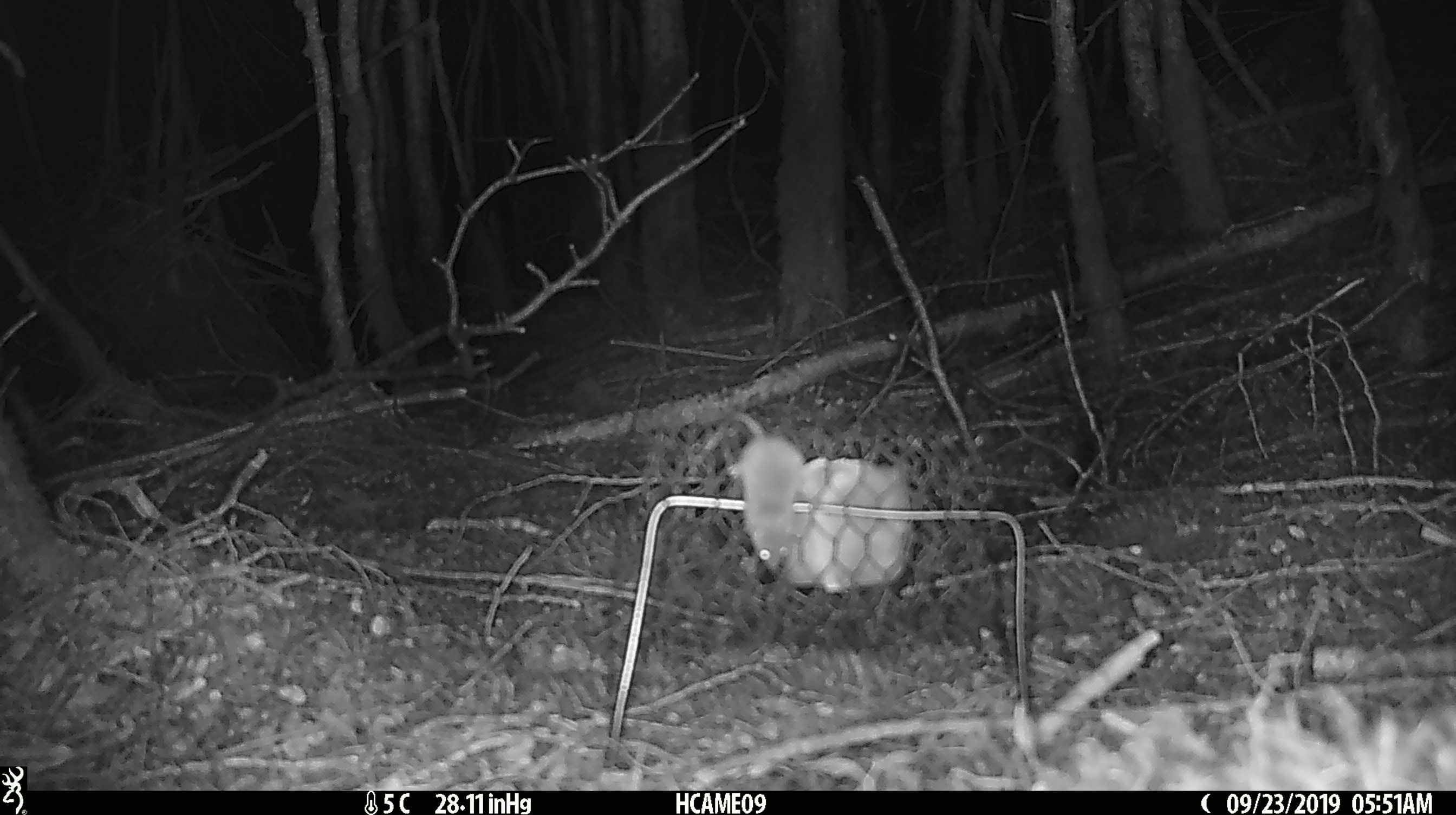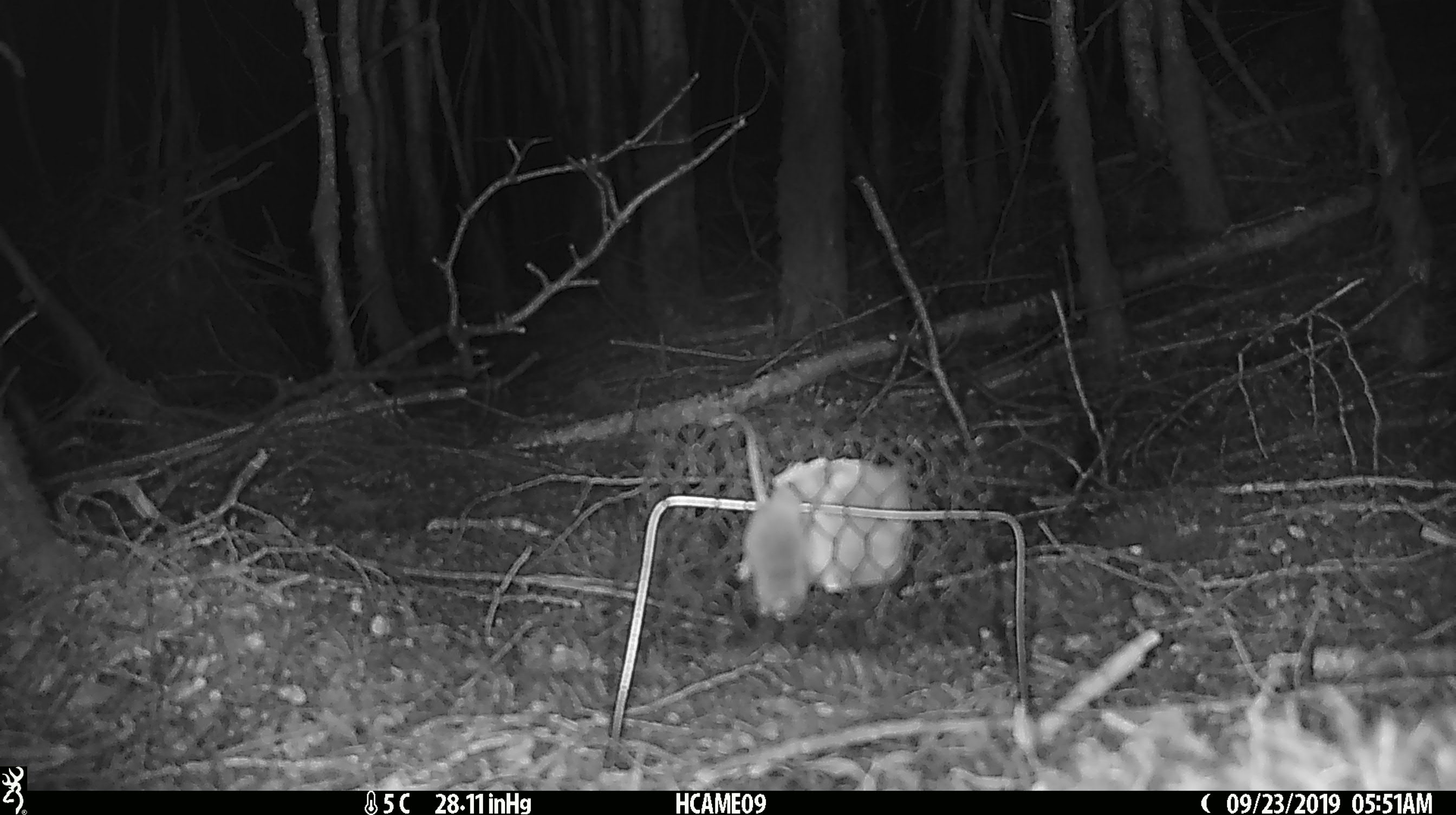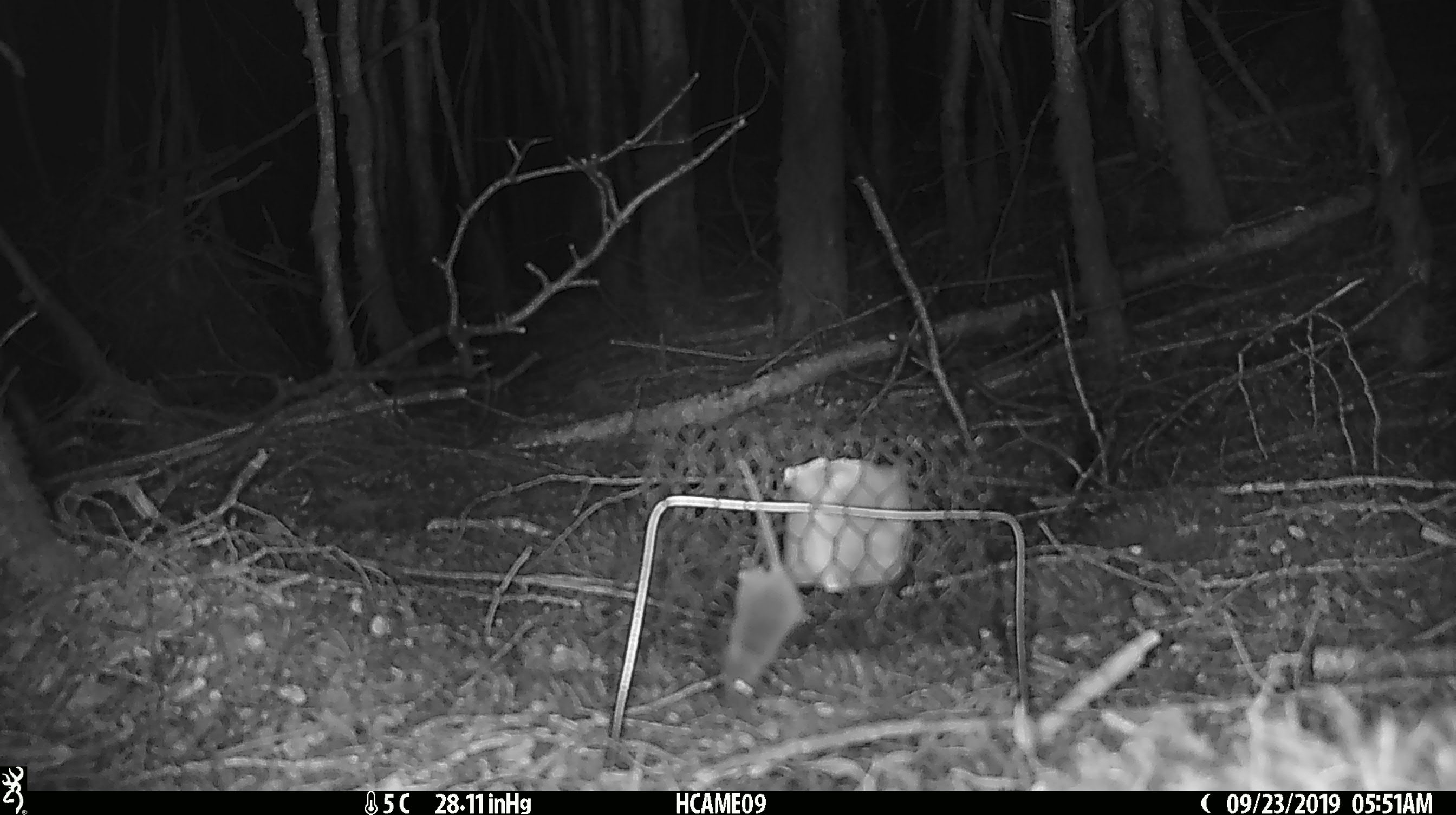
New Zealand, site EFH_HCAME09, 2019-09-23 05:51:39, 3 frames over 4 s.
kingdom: Animalia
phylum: Chordata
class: Mammalia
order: Rodentia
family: Muridae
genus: Mus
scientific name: Mus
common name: mouse